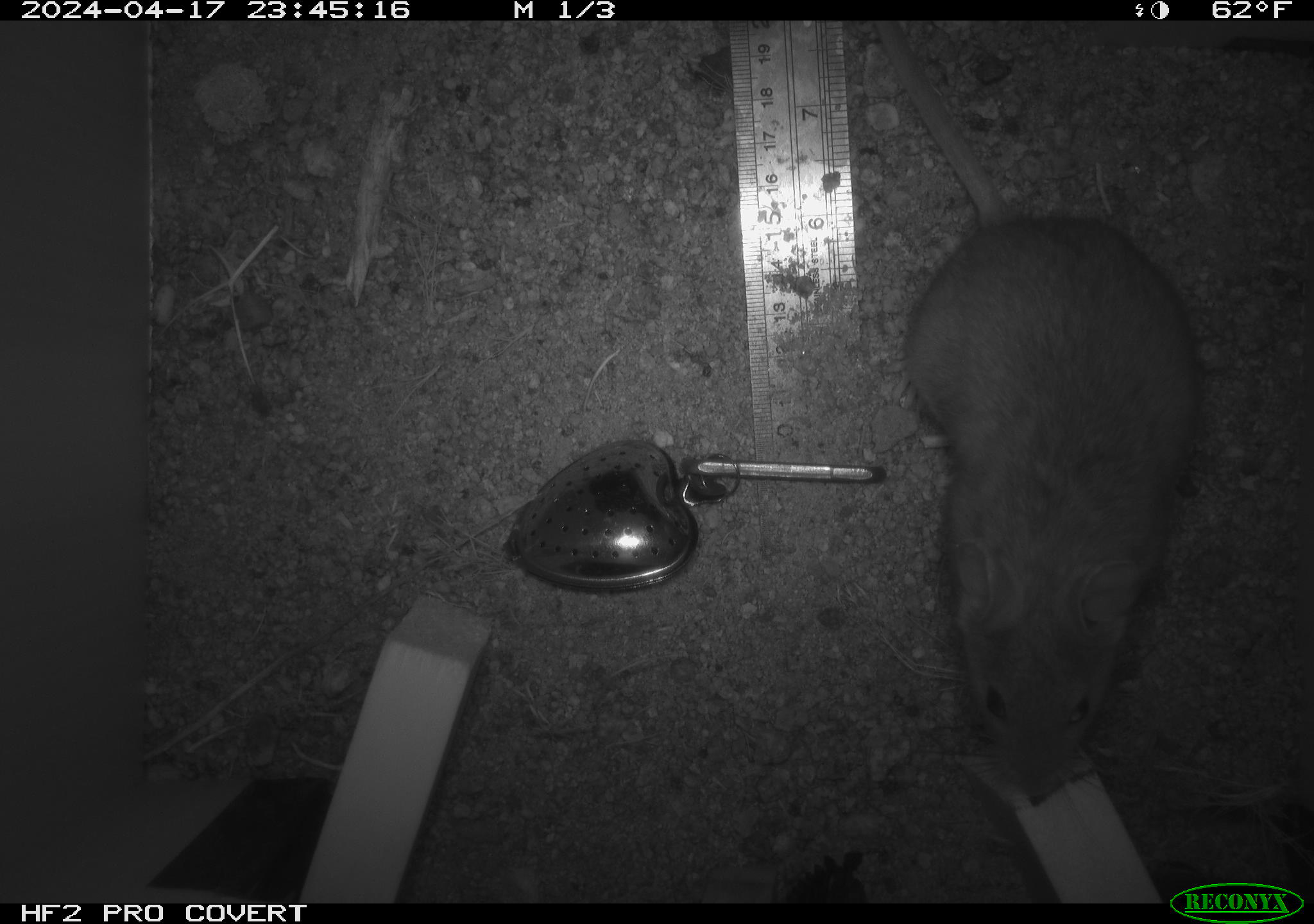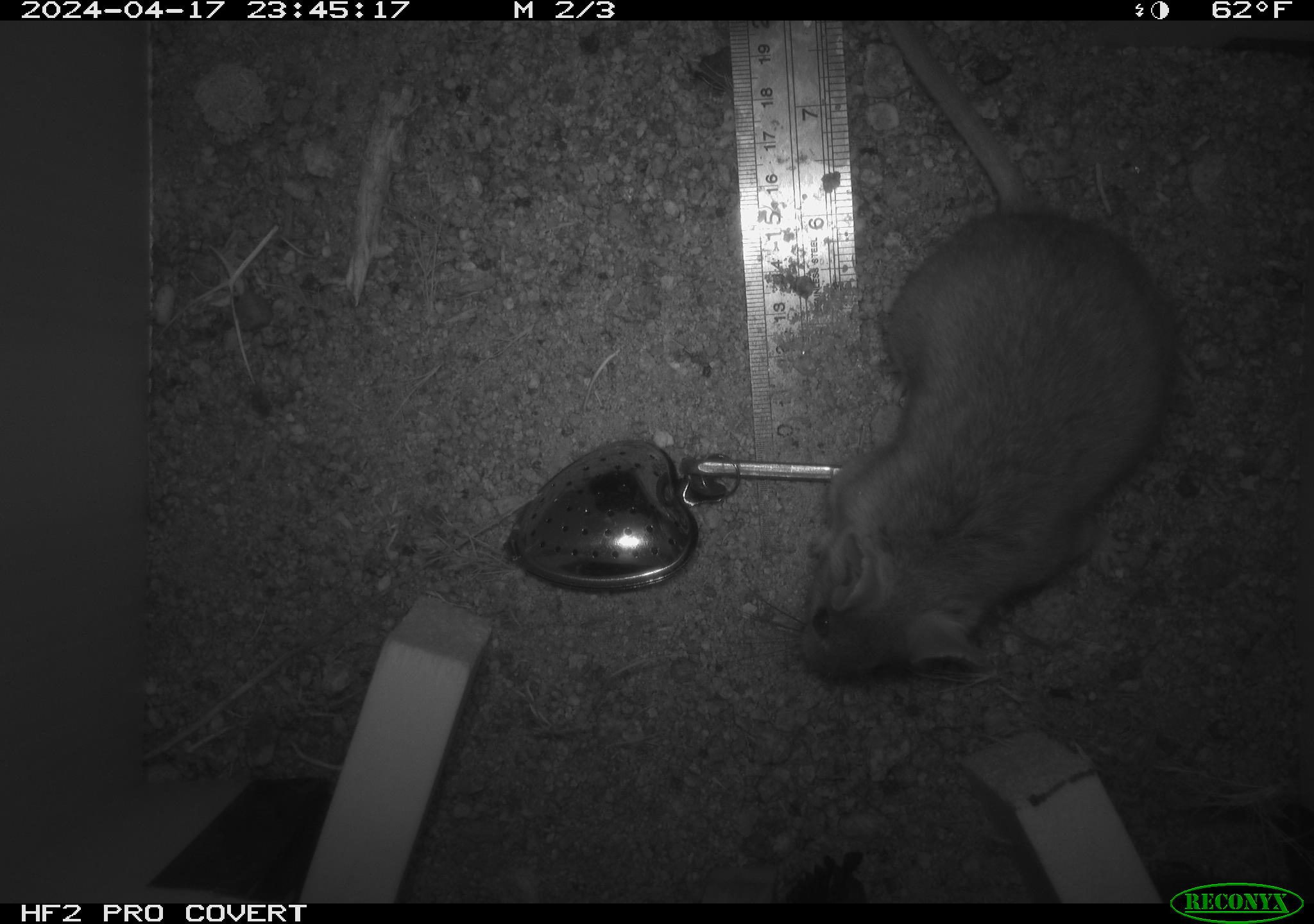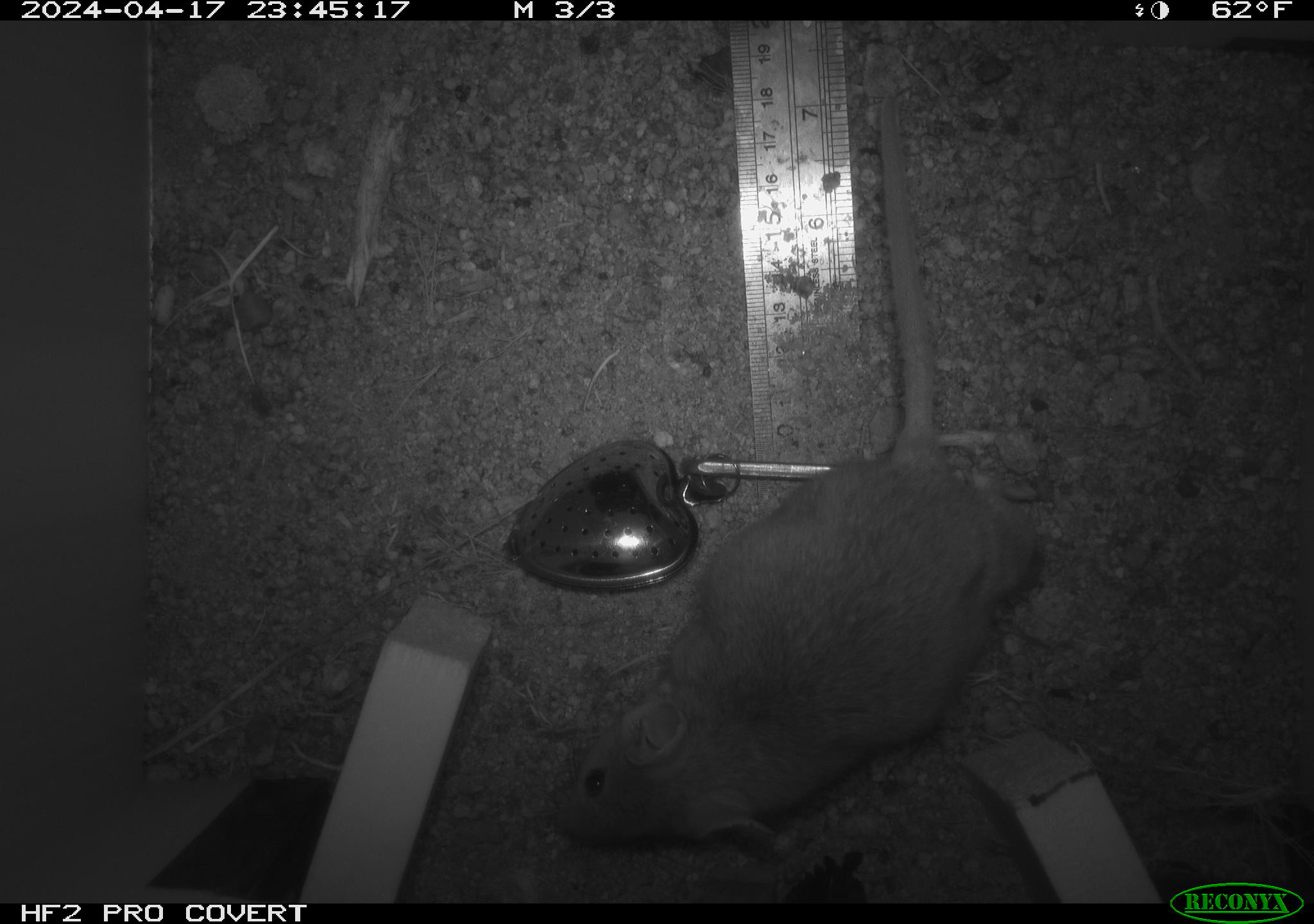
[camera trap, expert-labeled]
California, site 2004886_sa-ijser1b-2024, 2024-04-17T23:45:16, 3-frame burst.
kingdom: Animalia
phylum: Chordata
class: Mammalia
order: Rodentia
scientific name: Rodentia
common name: woodrat or rat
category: woodrat or rat species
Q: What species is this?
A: Woodrat or rat species (woodrat or rat) (Rodentia).